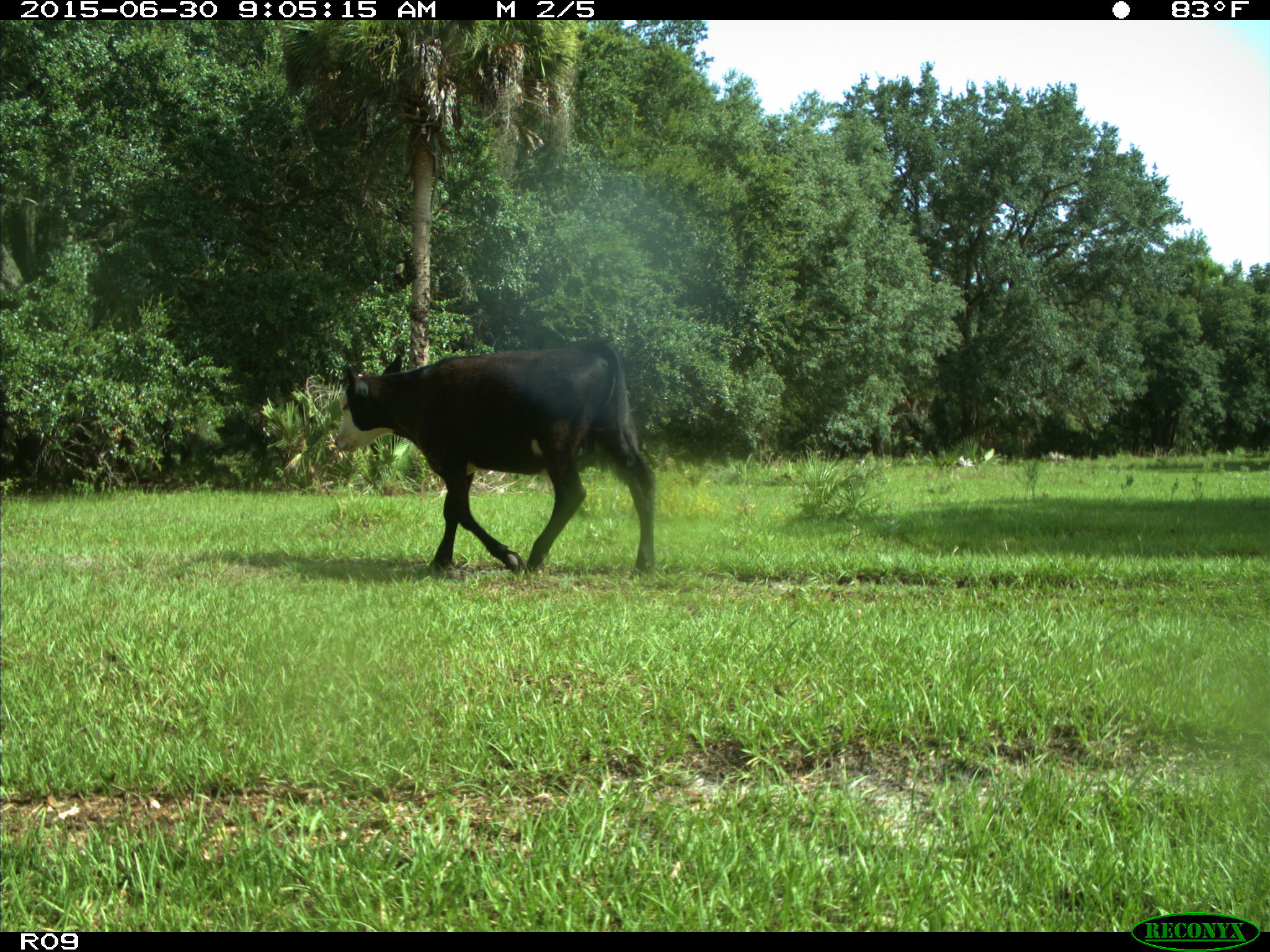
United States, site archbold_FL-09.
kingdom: Animalia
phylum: Chordata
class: Mammalia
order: Artiodactyla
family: Bovidae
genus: Bos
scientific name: Bos taurus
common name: domestic cow